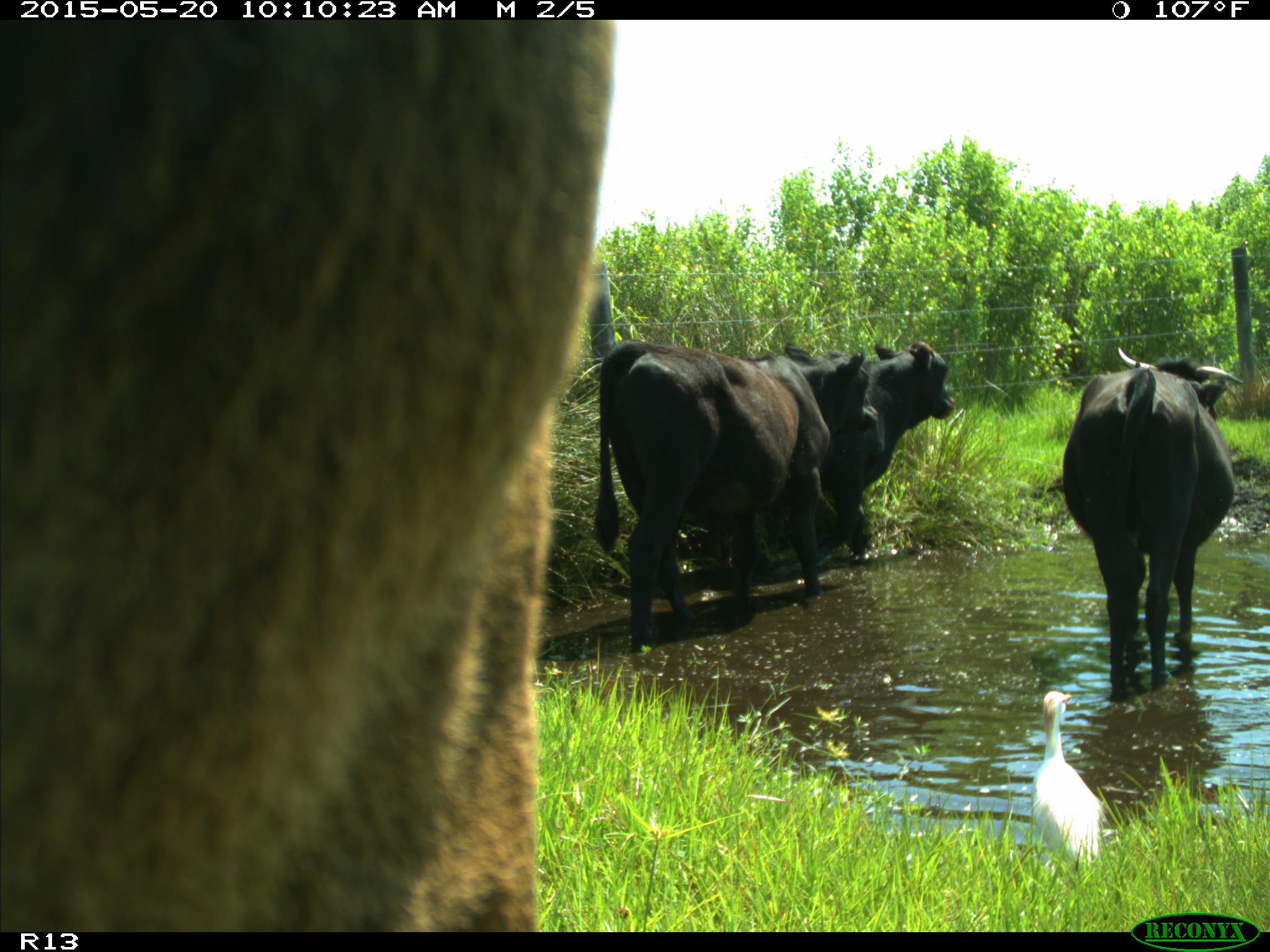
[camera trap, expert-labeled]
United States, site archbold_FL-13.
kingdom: Animalia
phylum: Chordata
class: Mammalia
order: Artiodactyla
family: Bovidae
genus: Bos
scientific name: Bos taurus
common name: domestic cow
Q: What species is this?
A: Bos taurus (domestic cow).